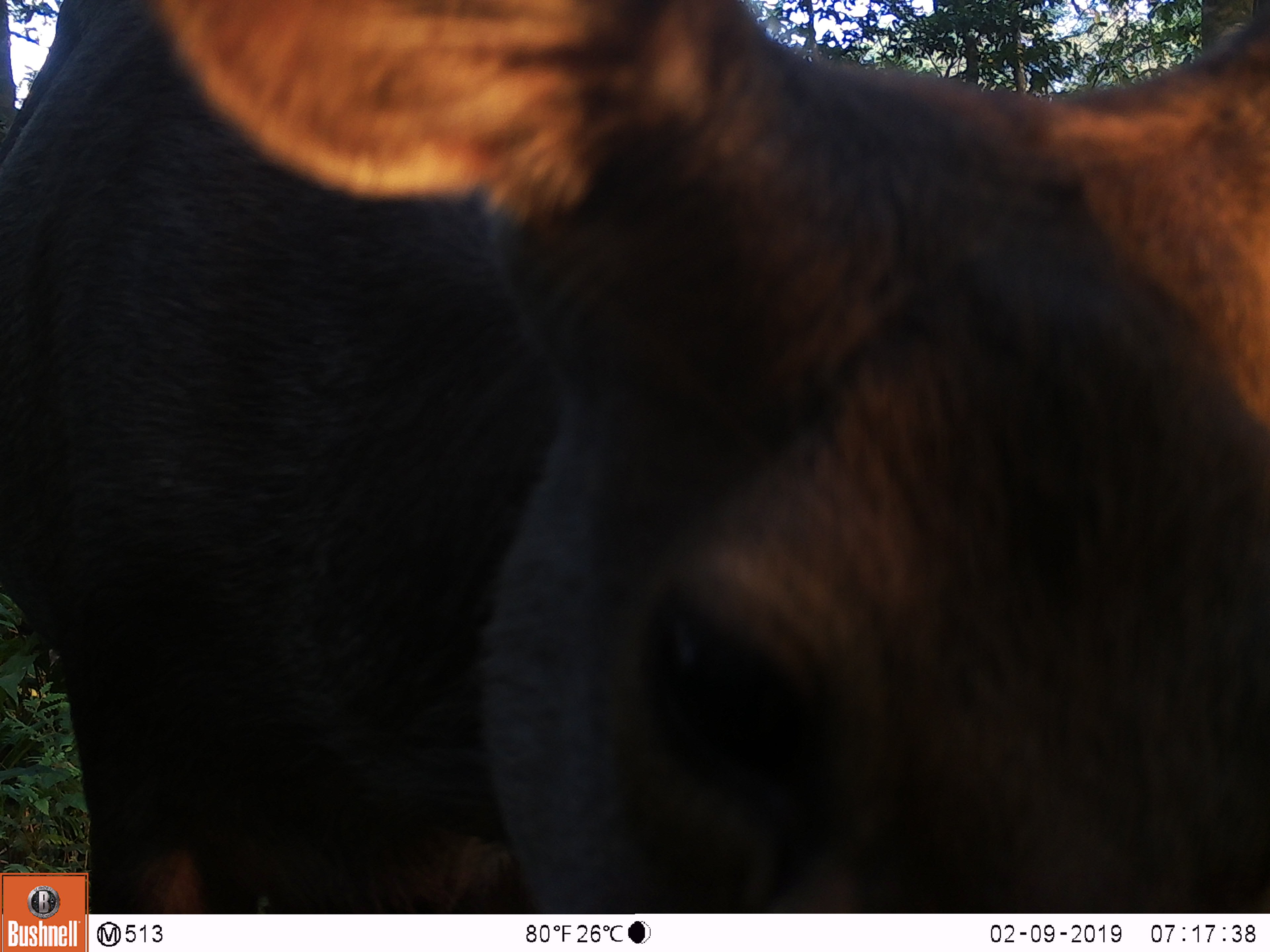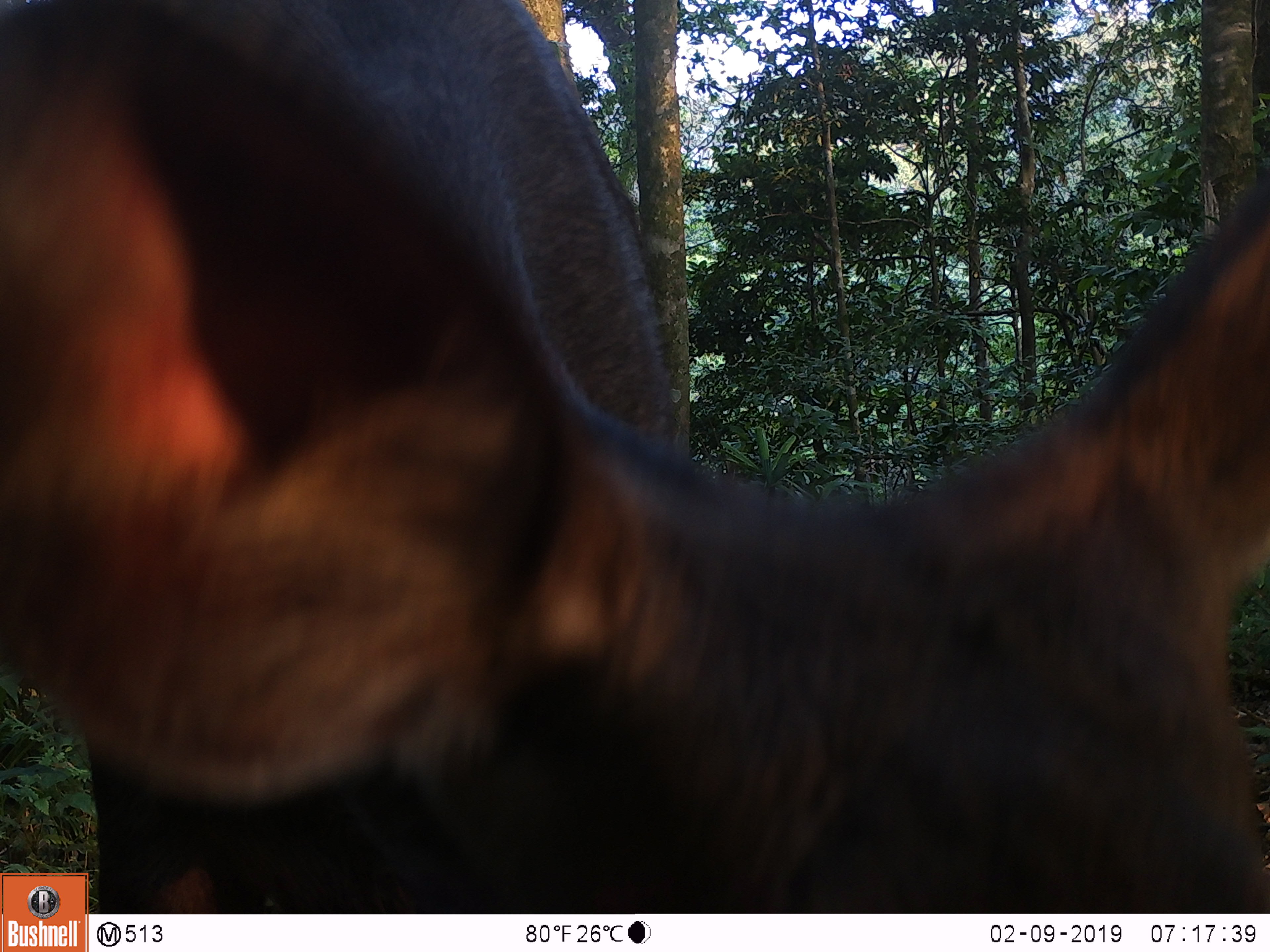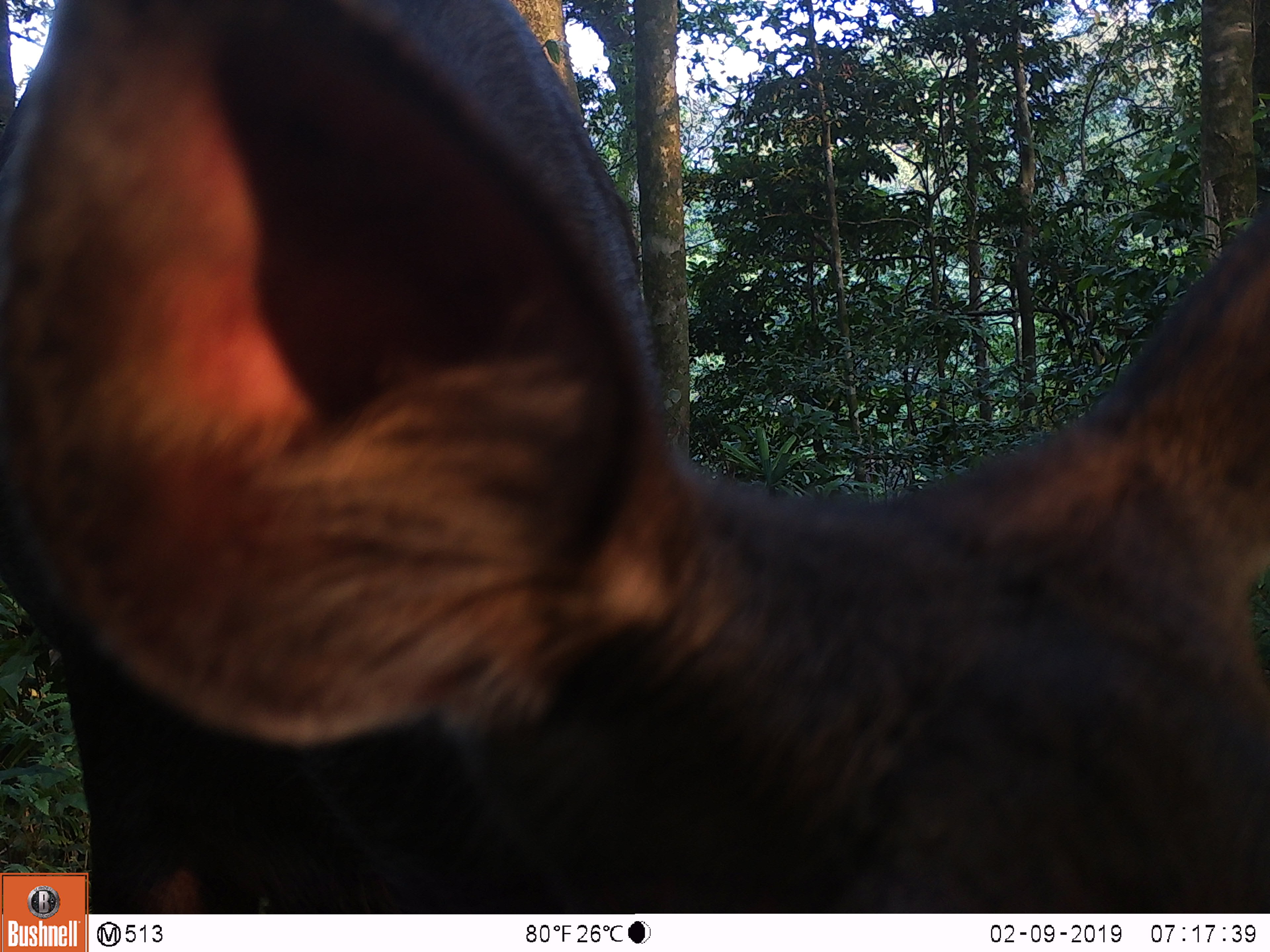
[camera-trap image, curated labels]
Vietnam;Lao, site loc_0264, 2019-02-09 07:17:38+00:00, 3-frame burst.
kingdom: Animalia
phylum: Chordata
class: Mammalia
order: Artiodactyla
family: Cervidae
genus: Rusa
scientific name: Rusa unicolor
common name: sambar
Sambar (Rusa unicolor). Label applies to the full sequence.